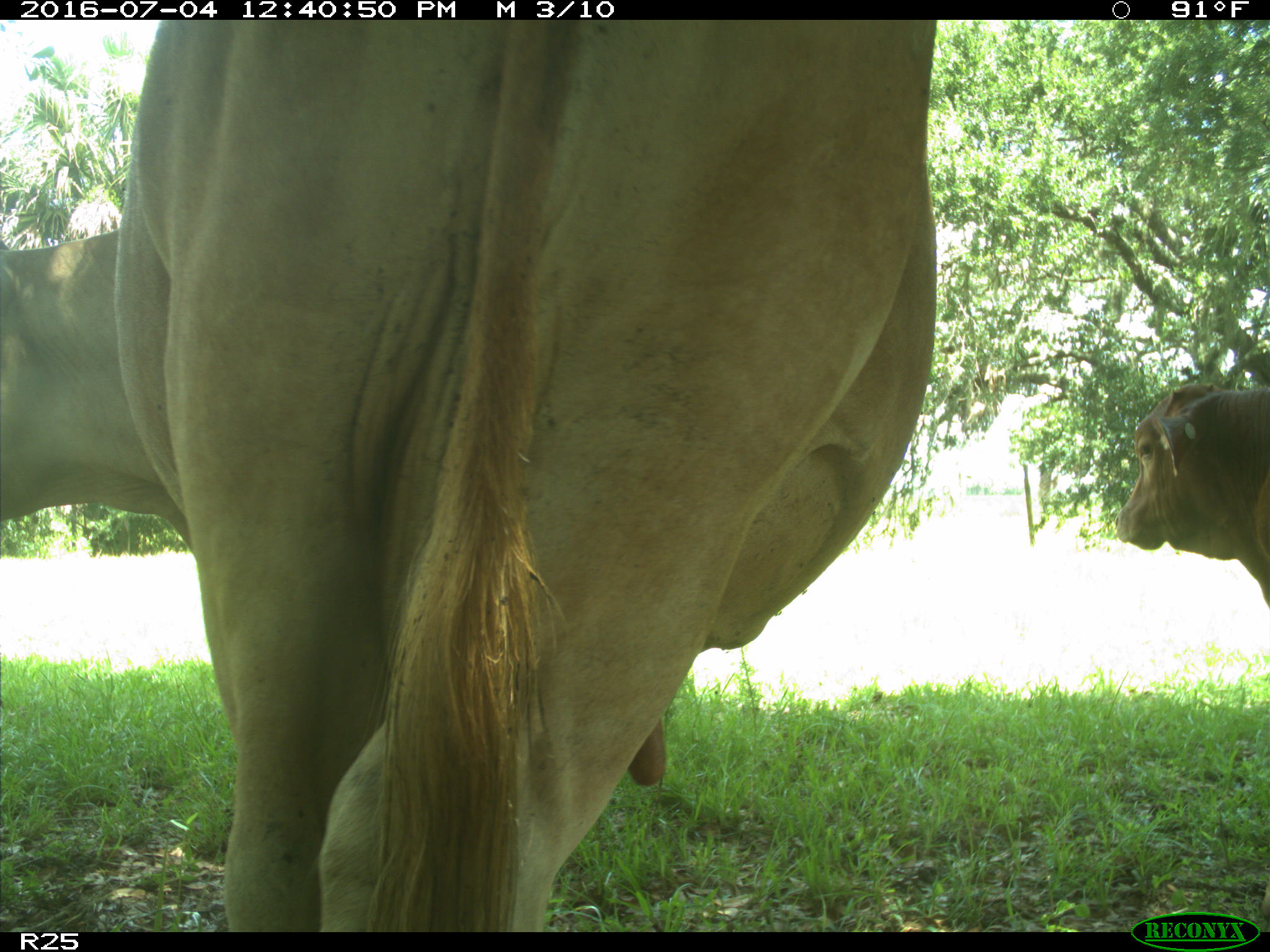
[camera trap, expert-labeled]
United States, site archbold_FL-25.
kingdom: Animalia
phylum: Chordata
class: Mammalia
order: Artiodactyla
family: Bovidae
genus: Bos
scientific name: Bos taurus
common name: domestic cow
Bos taurus (domestic cow).